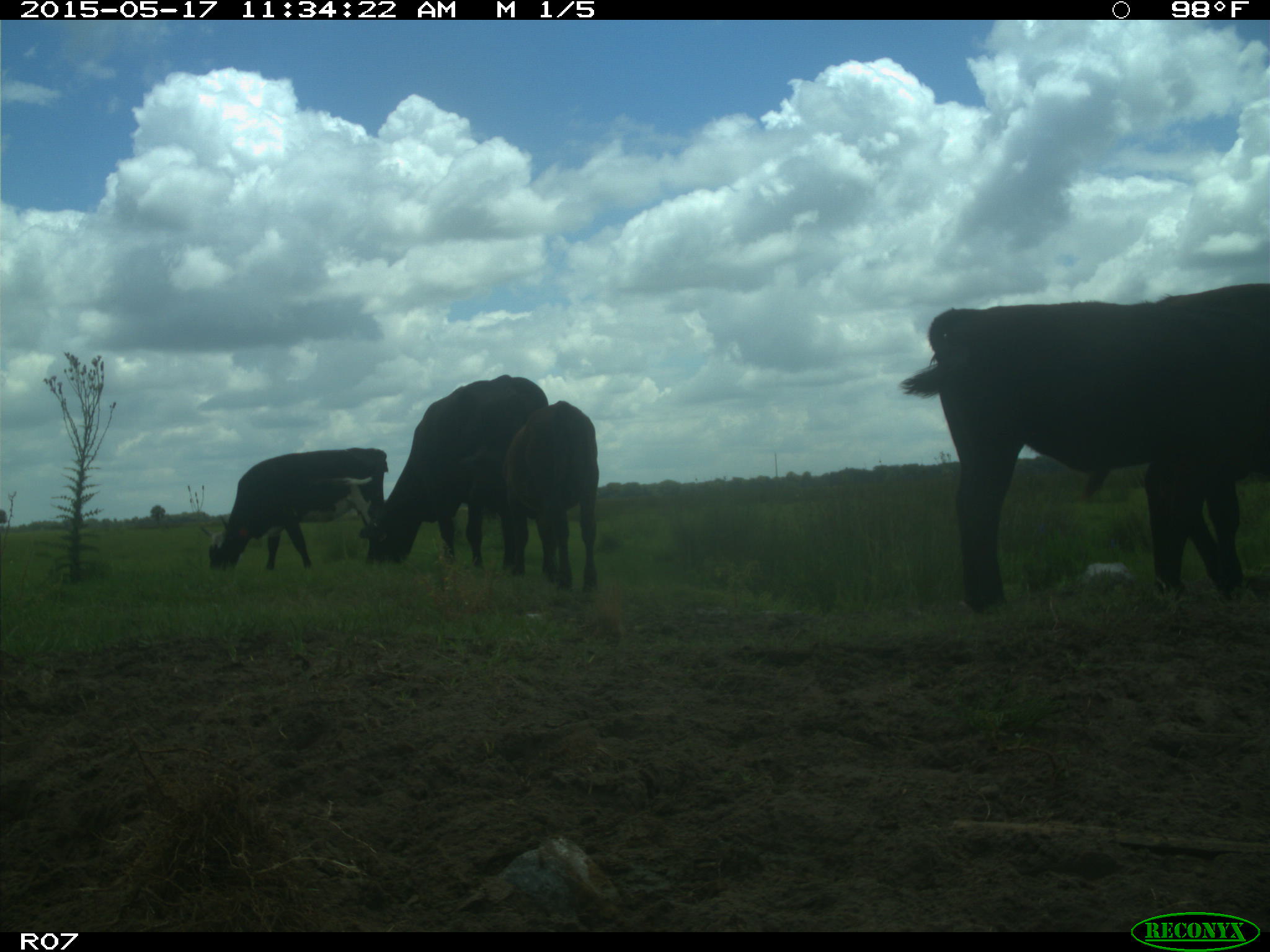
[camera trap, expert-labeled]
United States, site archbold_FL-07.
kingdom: Animalia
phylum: Chordata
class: Mammalia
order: Artiodactyla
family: Bovidae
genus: Bos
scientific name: Bos taurus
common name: domestic cow